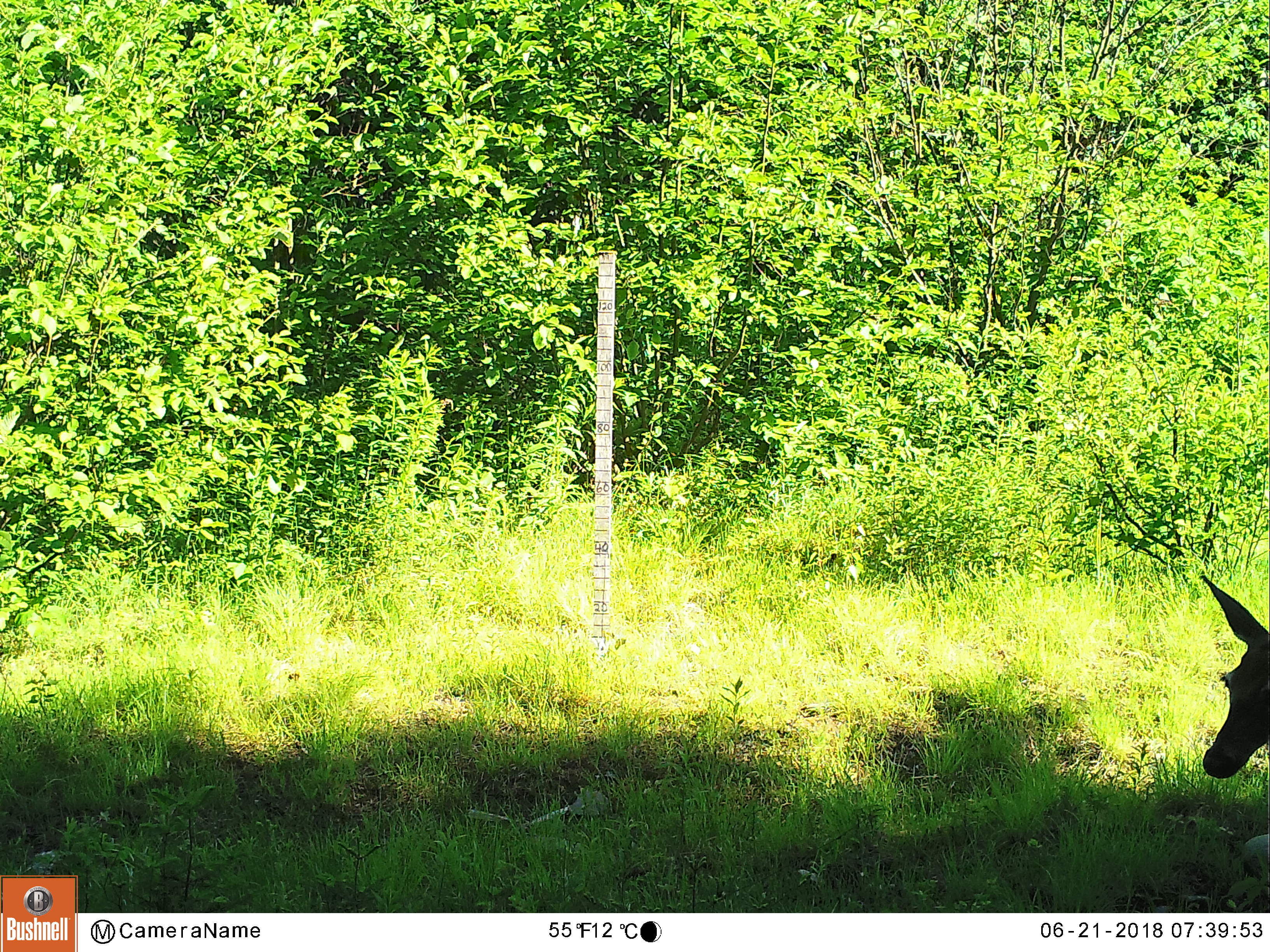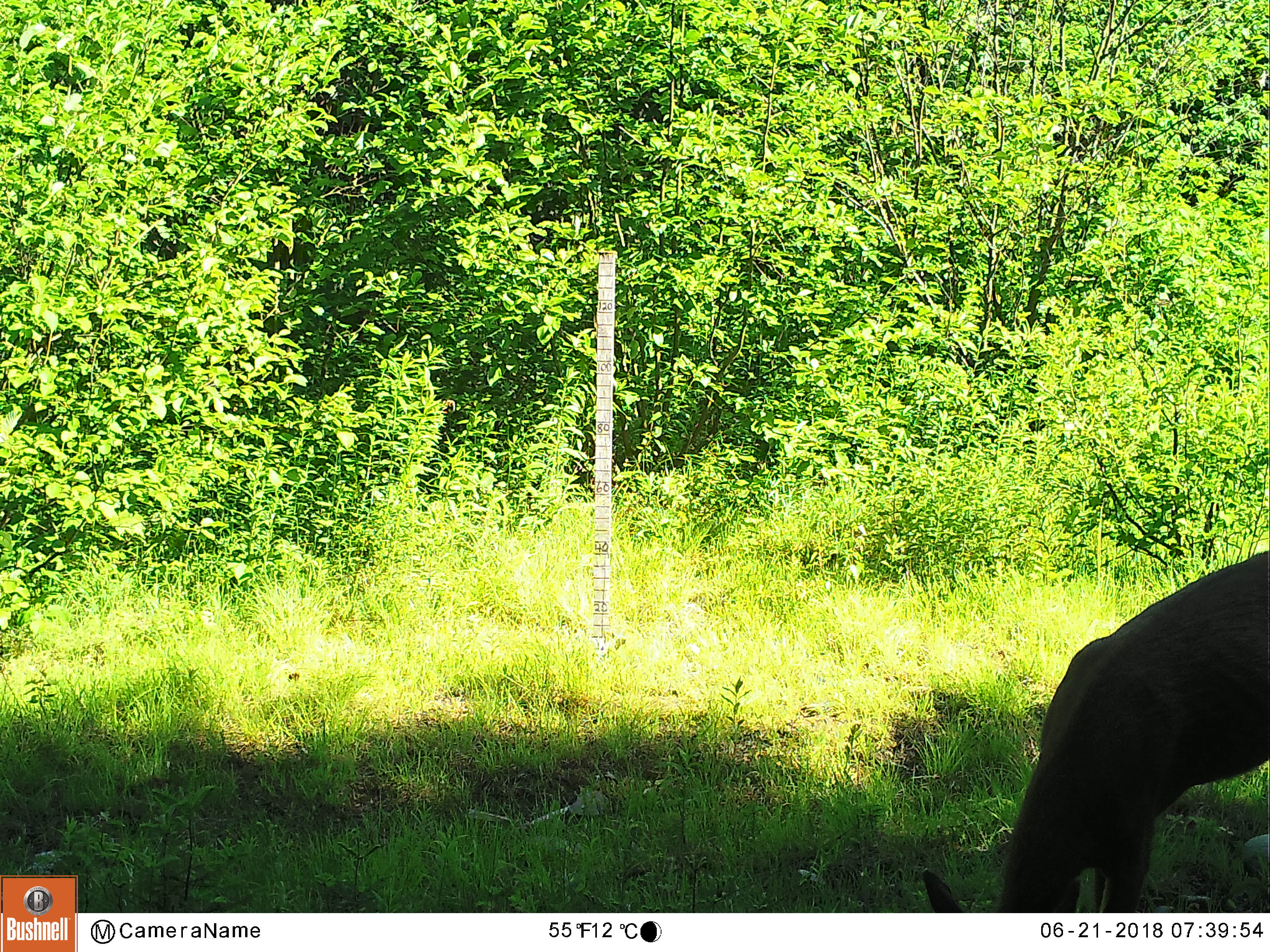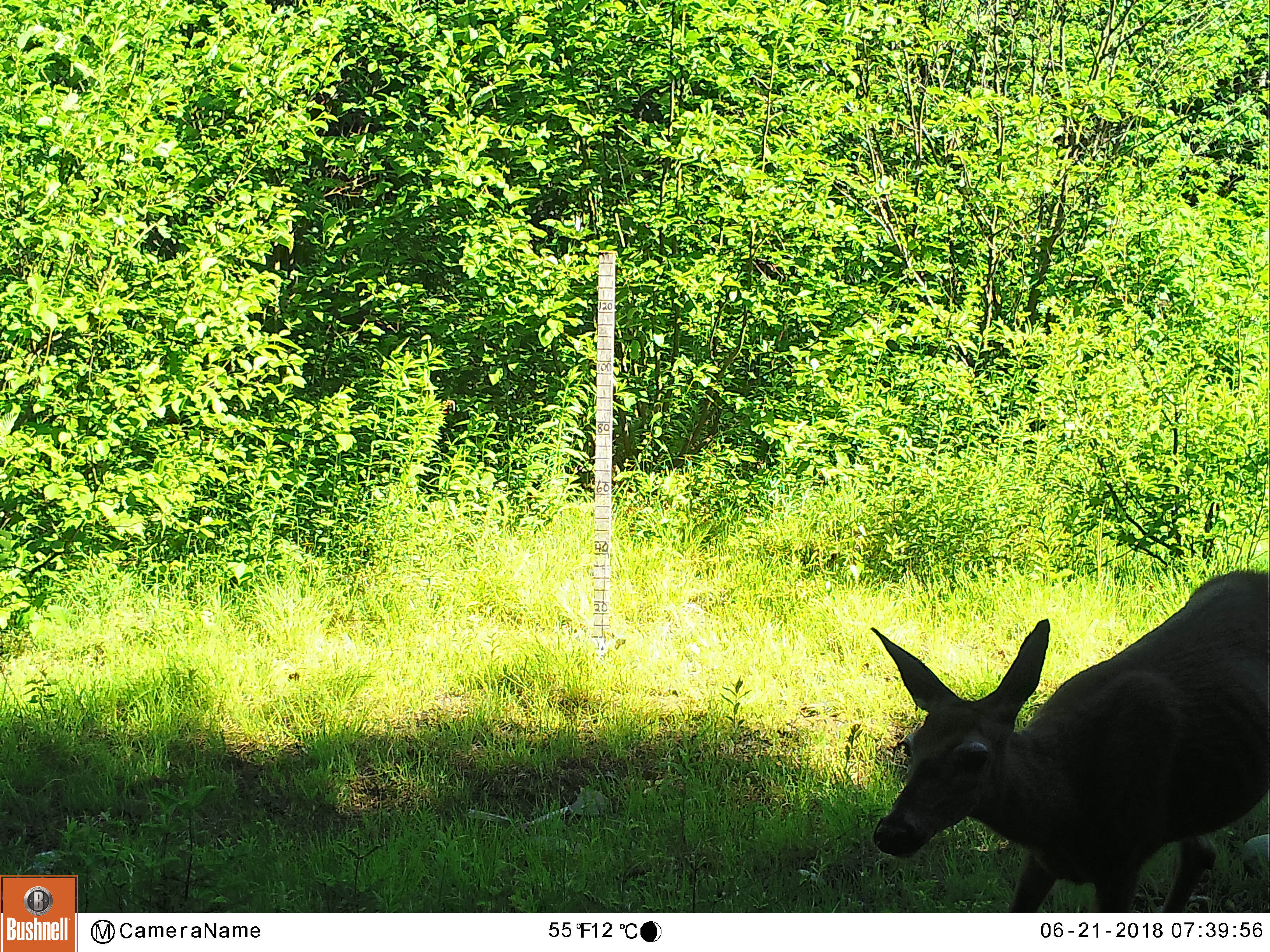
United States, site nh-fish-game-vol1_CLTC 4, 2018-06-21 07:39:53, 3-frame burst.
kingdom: Animalia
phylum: Chordata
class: Mammalia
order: Artiodactyla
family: Cervidae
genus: Odocoileus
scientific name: Odocoileus virginianus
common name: white-tailed deer